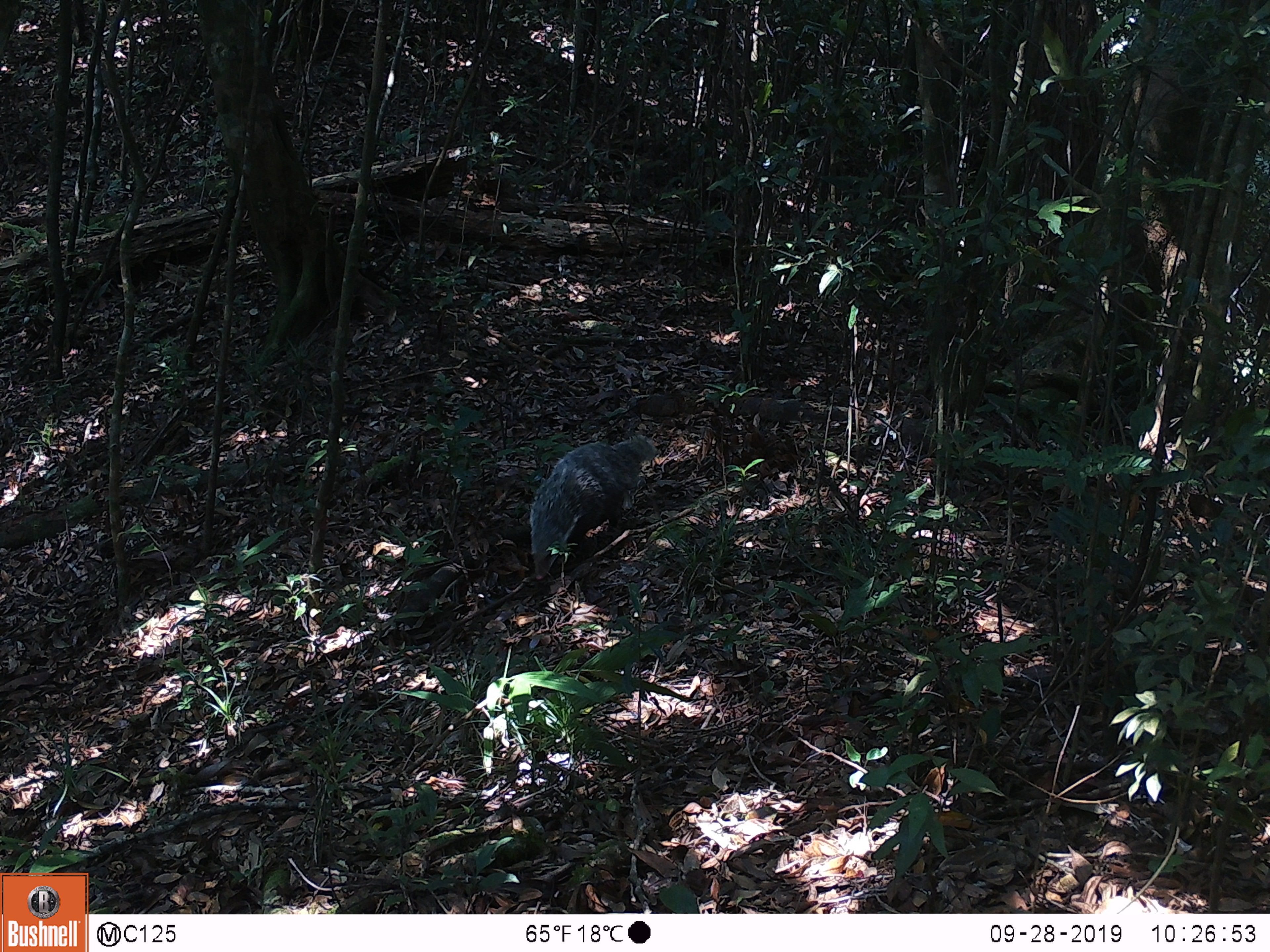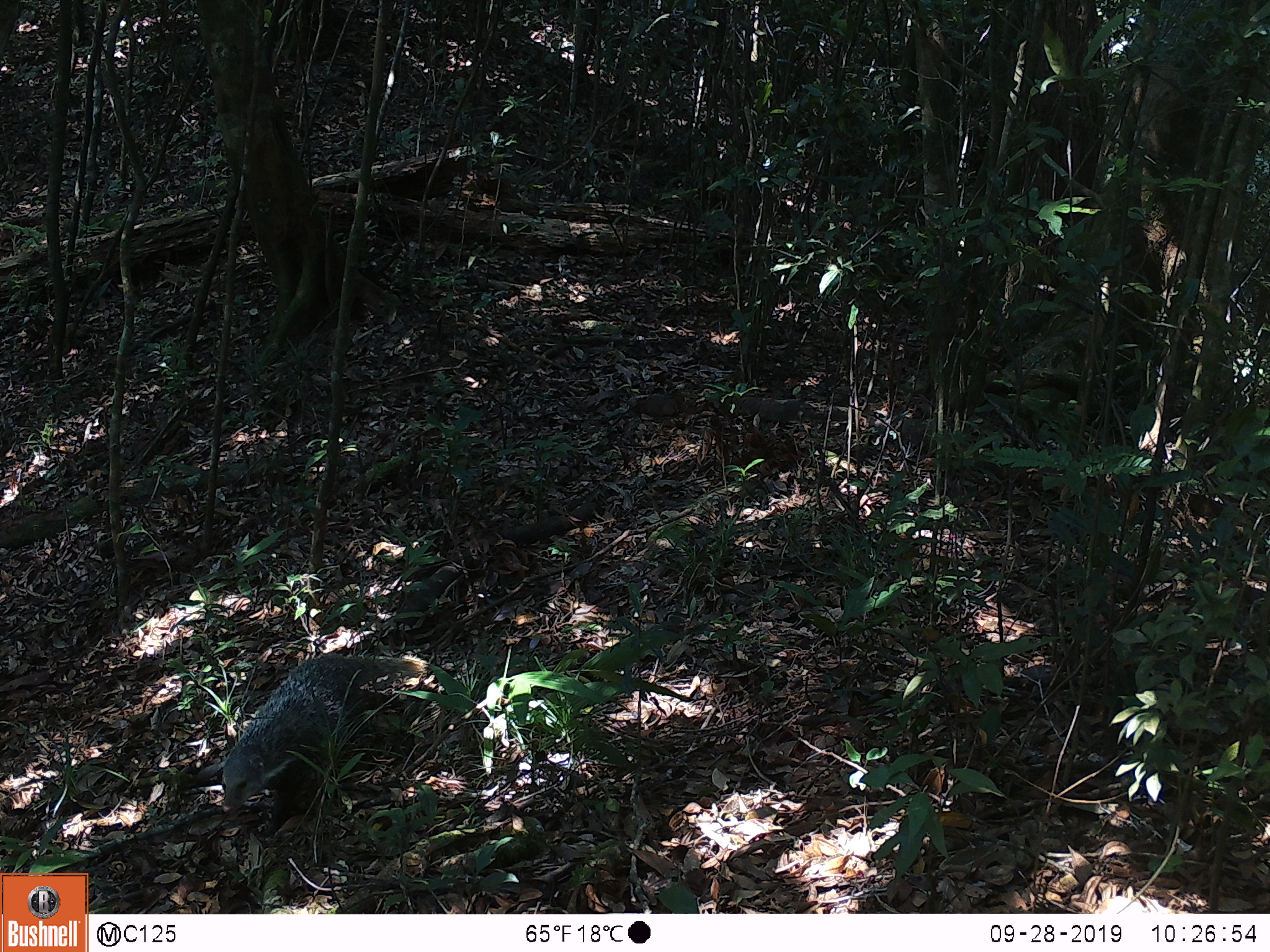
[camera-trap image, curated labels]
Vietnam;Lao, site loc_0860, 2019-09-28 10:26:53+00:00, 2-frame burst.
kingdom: Animalia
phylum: Chordata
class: Mammalia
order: Carnivora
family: Herpestidae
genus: Urva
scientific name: Urva urva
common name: crab-eating mongoose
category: crab eating mongoose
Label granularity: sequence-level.